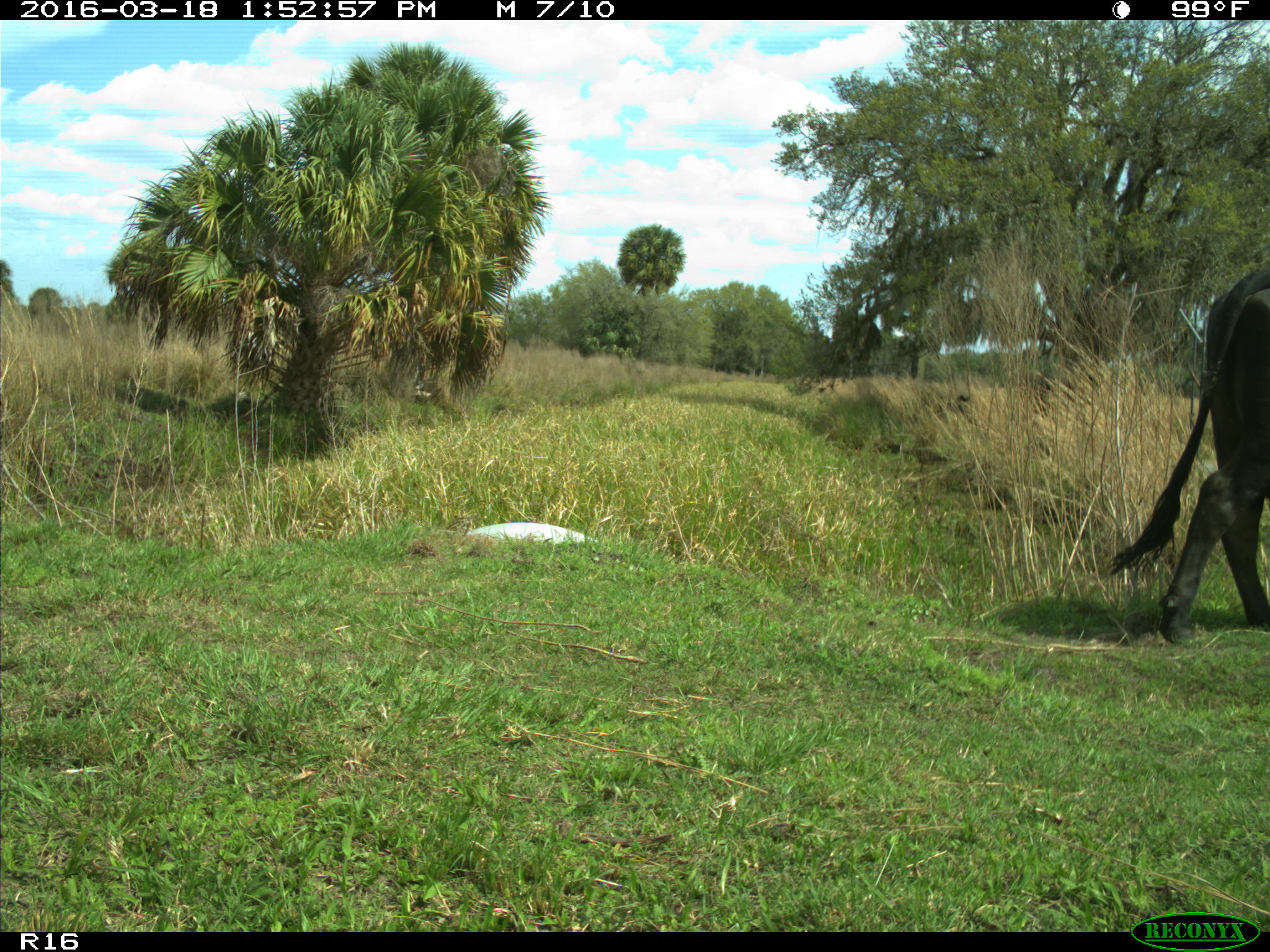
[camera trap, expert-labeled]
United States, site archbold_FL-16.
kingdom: Animalia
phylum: Chordata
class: Mammalia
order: Artiodactyla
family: Bovidae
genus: Bos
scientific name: Bos taurus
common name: domestic cow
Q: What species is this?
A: Bos taurus (domestic cow).